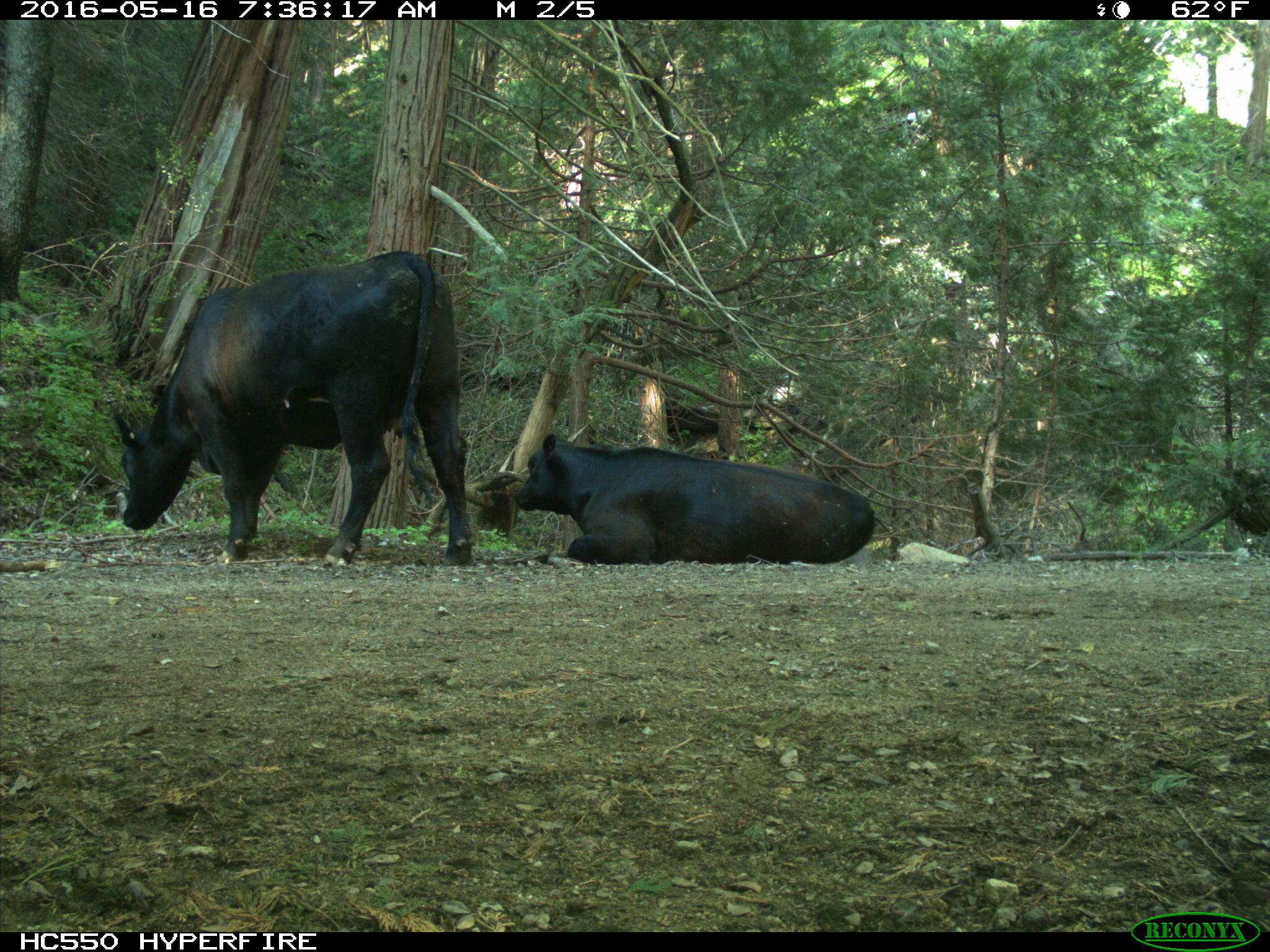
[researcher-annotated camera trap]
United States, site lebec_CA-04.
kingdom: Animalia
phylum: Chordata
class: Mammalia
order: Artiodactyla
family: Bovidae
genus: Bos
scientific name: Bos taurus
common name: domestic cow